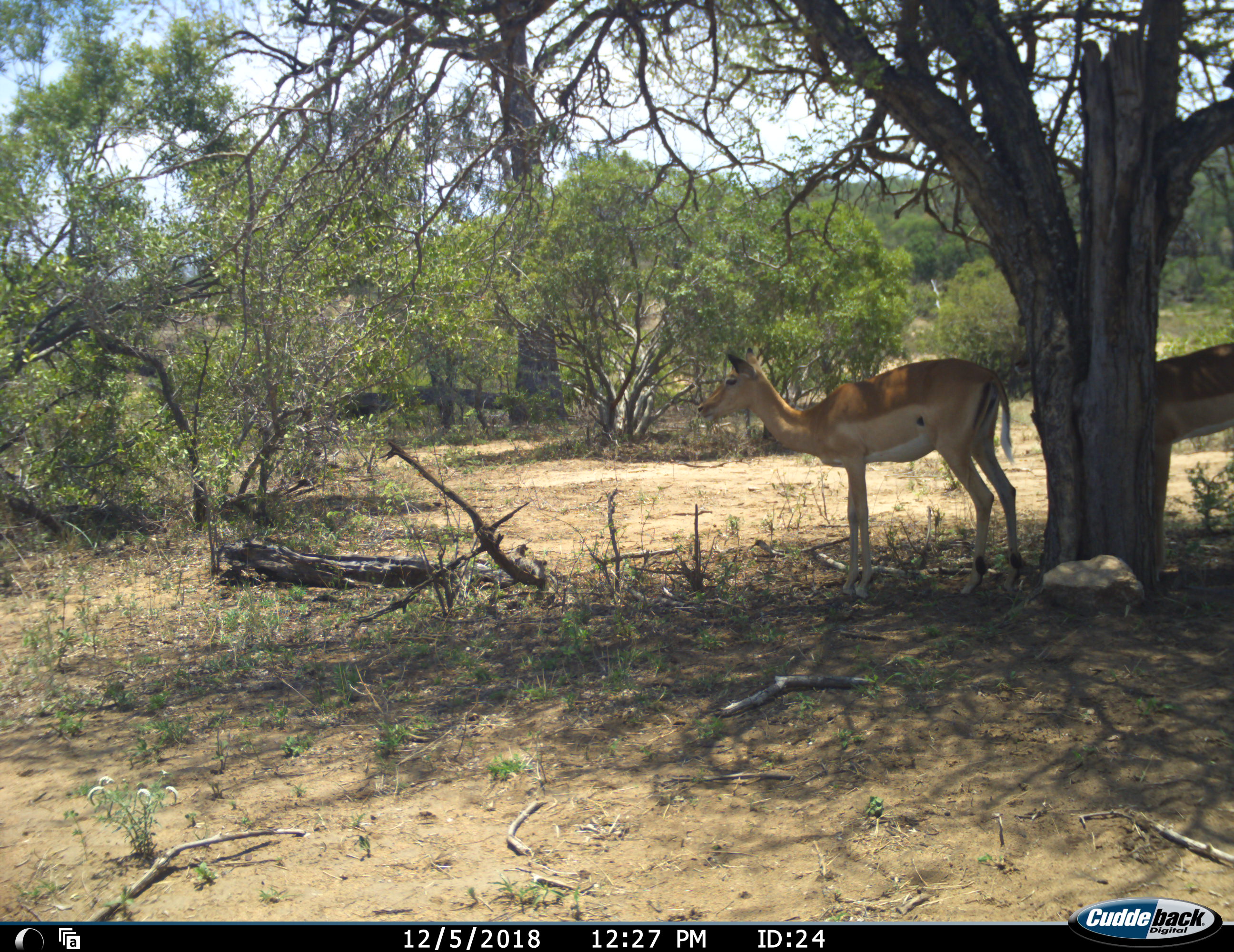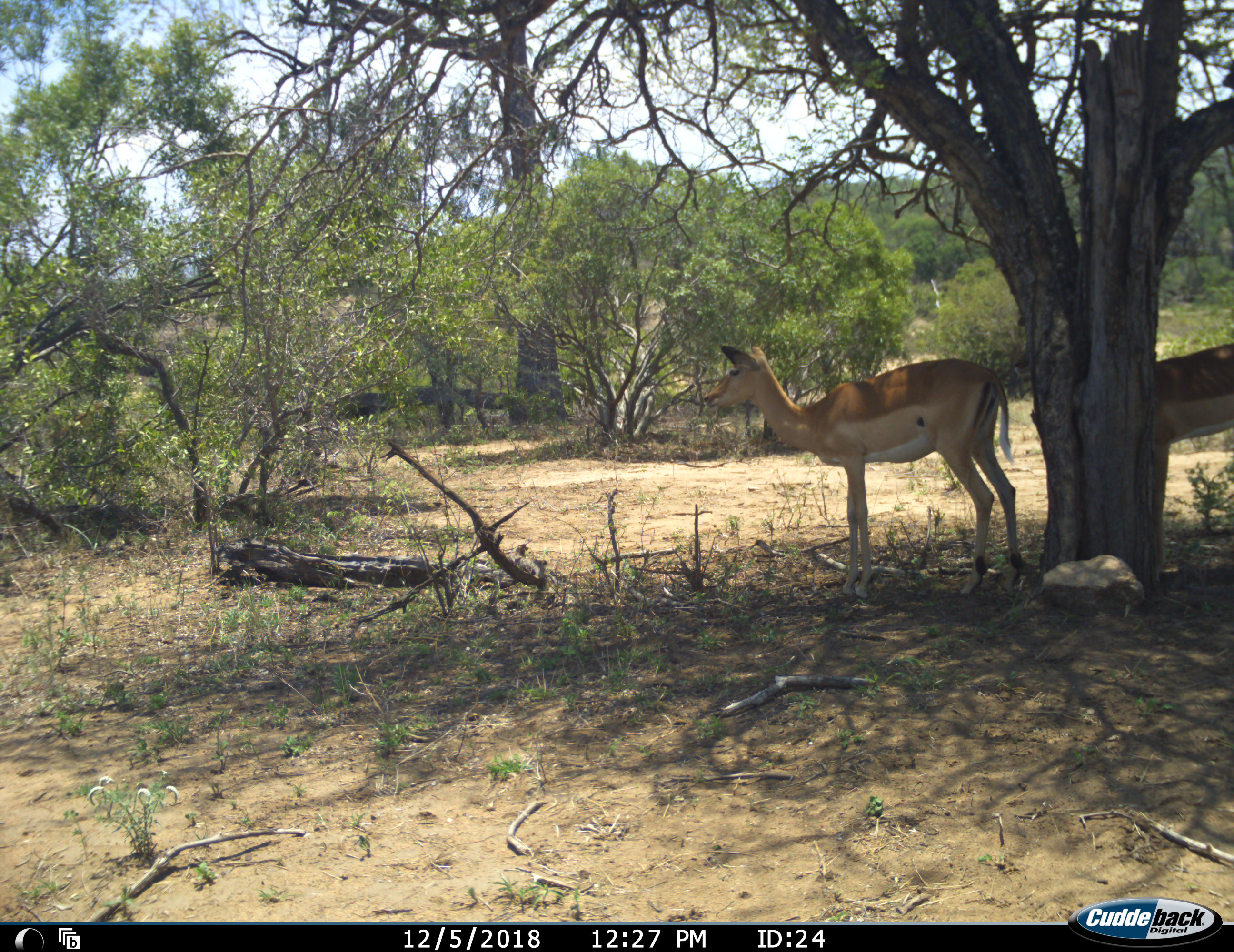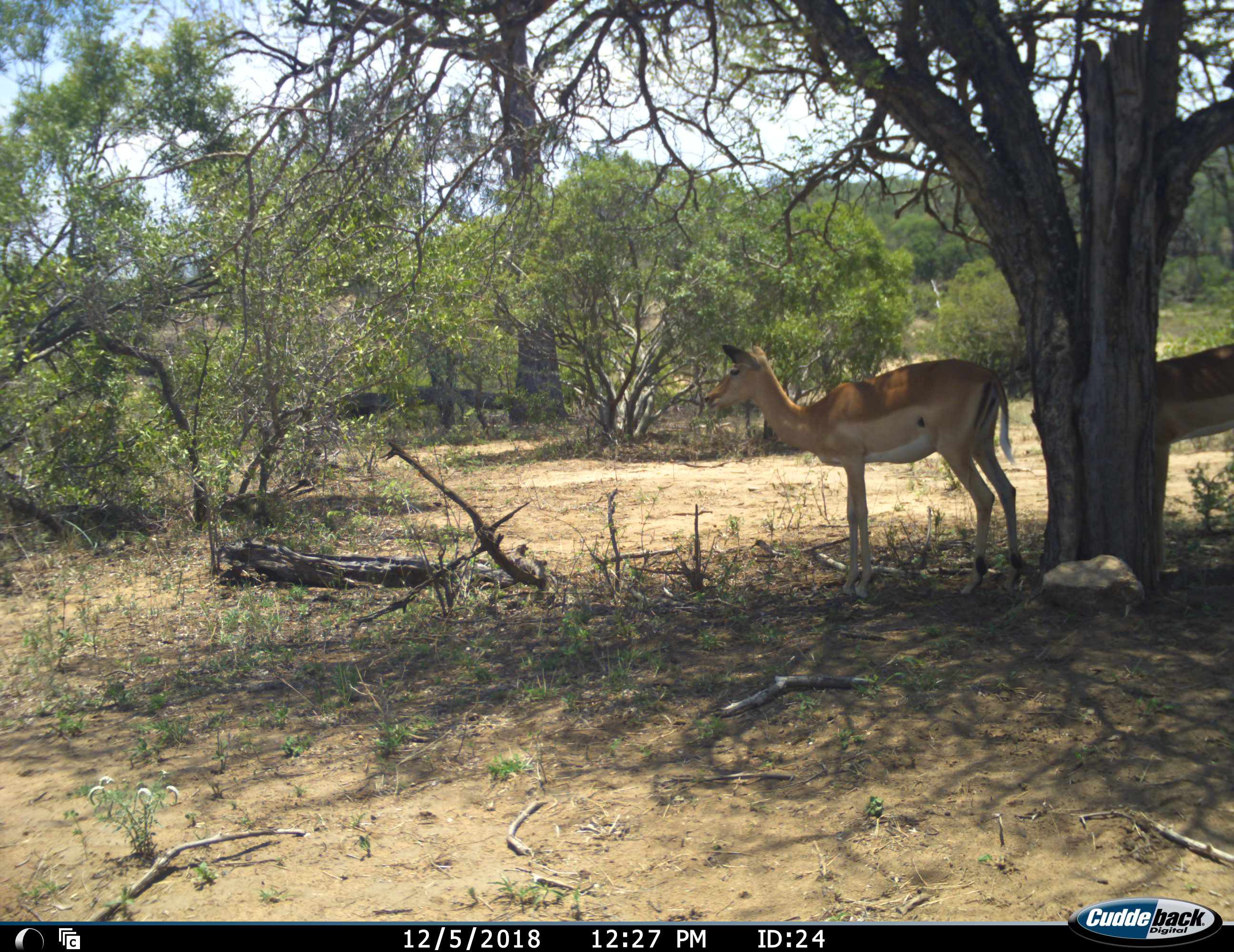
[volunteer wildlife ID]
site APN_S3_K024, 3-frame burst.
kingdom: Animalia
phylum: Chordata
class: Mammalia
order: Artiodactyla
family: Bovidae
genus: Aepyceros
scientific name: Aepyceros melampus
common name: impala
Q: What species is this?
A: Impala (Aepyceros melampus).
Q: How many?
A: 2.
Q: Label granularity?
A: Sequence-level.